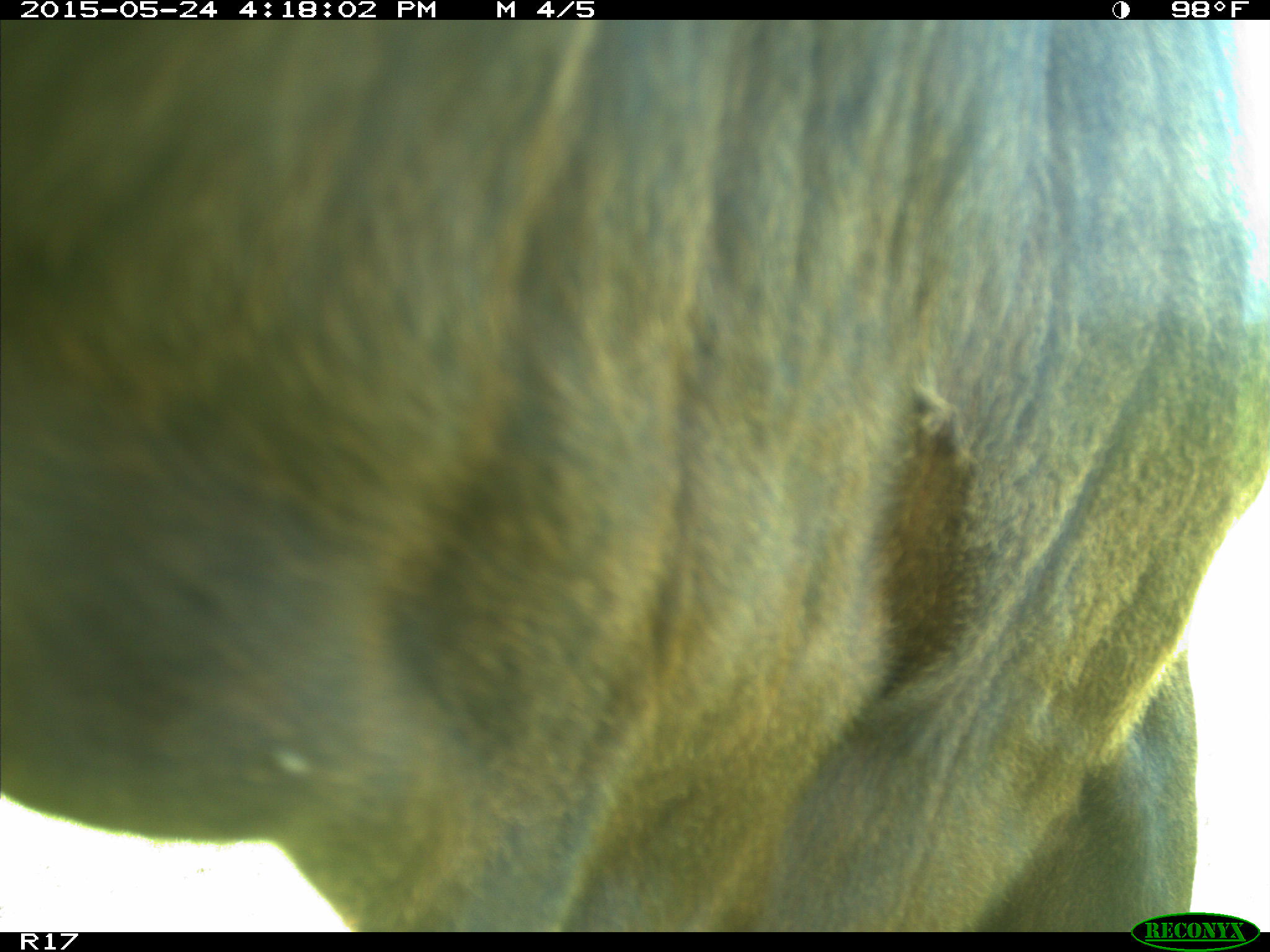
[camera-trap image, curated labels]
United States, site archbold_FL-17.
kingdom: Animalia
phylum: Chordata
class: Mammalia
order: Artiodactyla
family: Bovidae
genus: Bos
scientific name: Bos taurus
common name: domestic cow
Bos taurus (domestic cow).